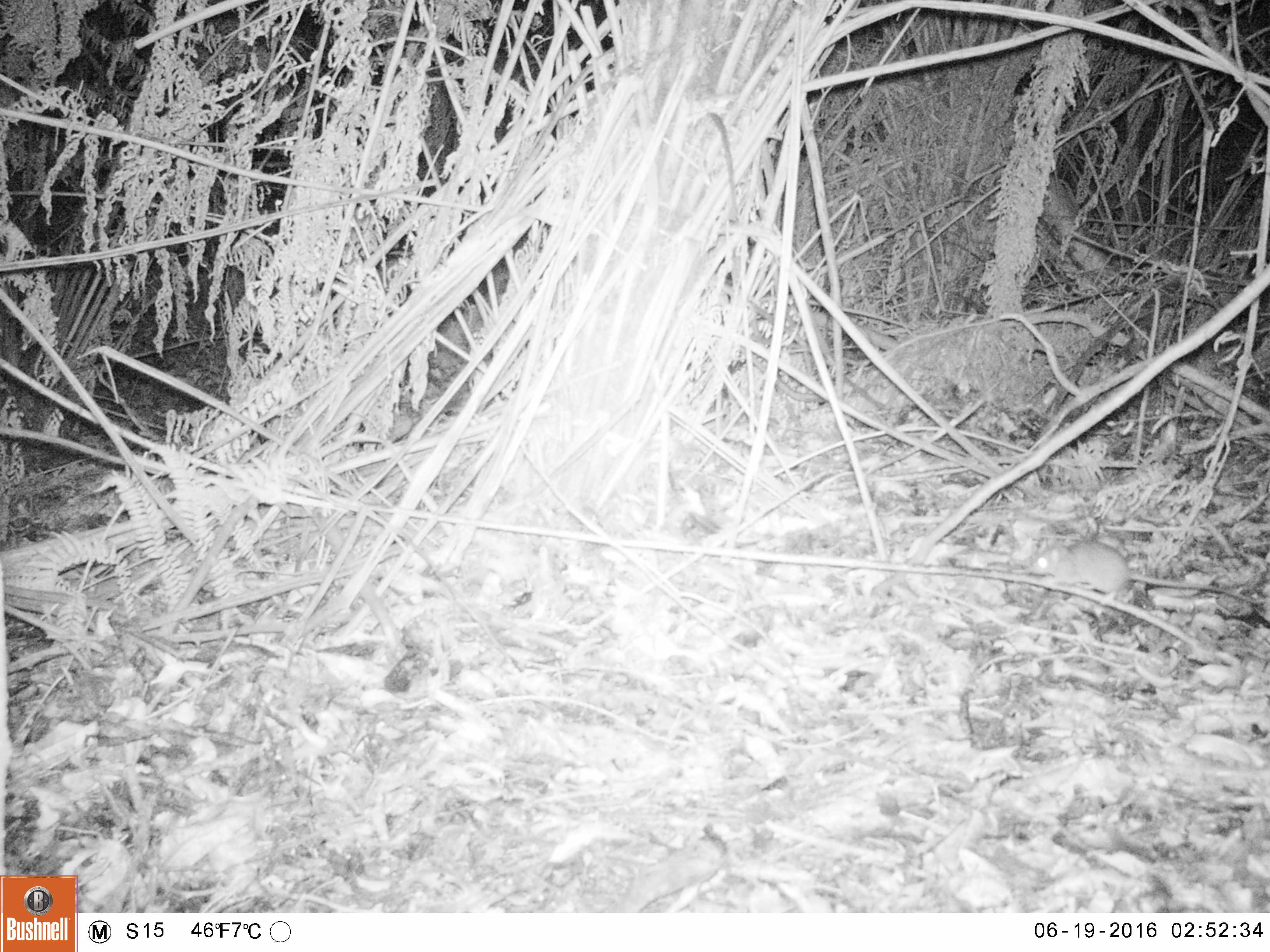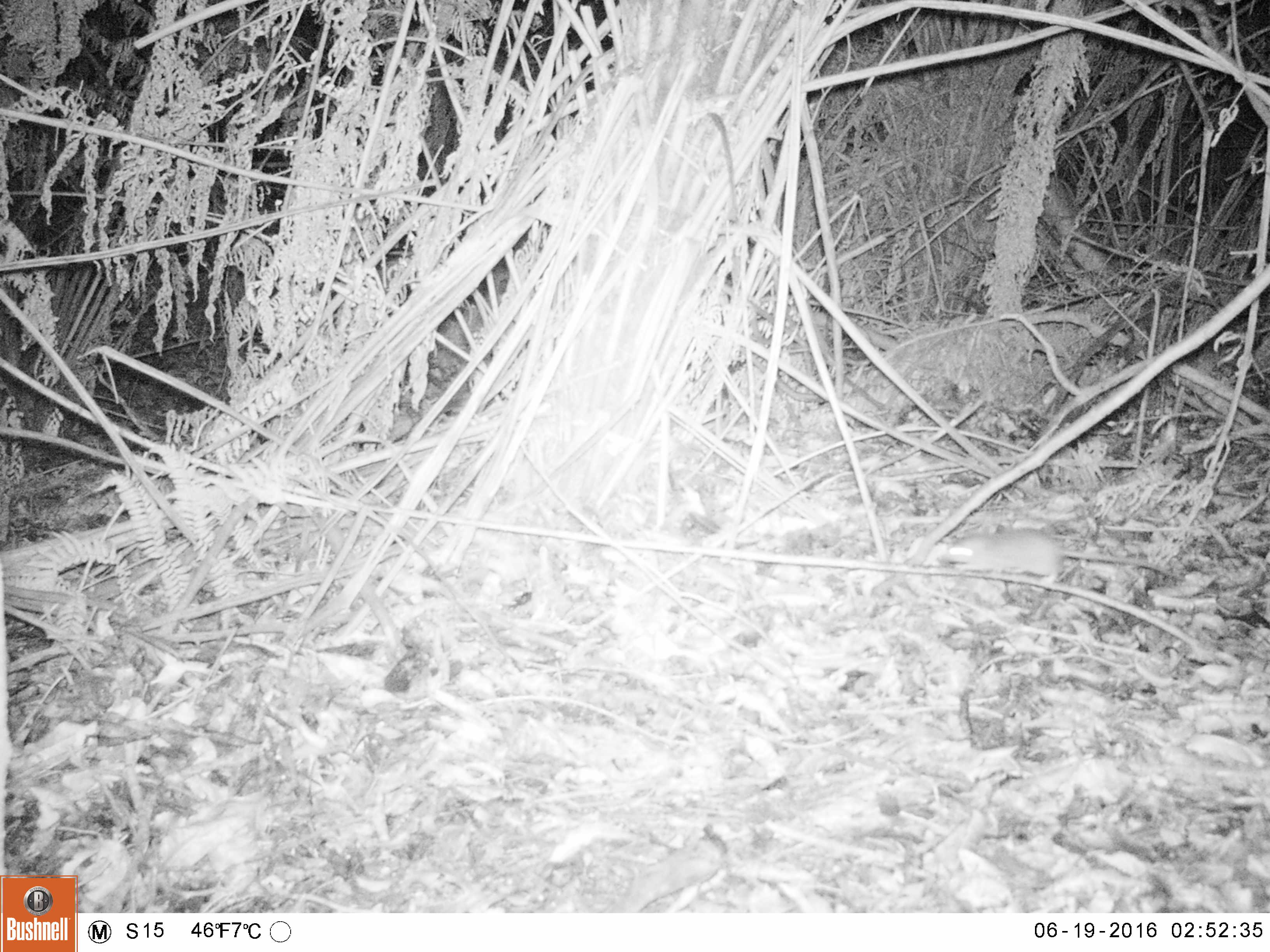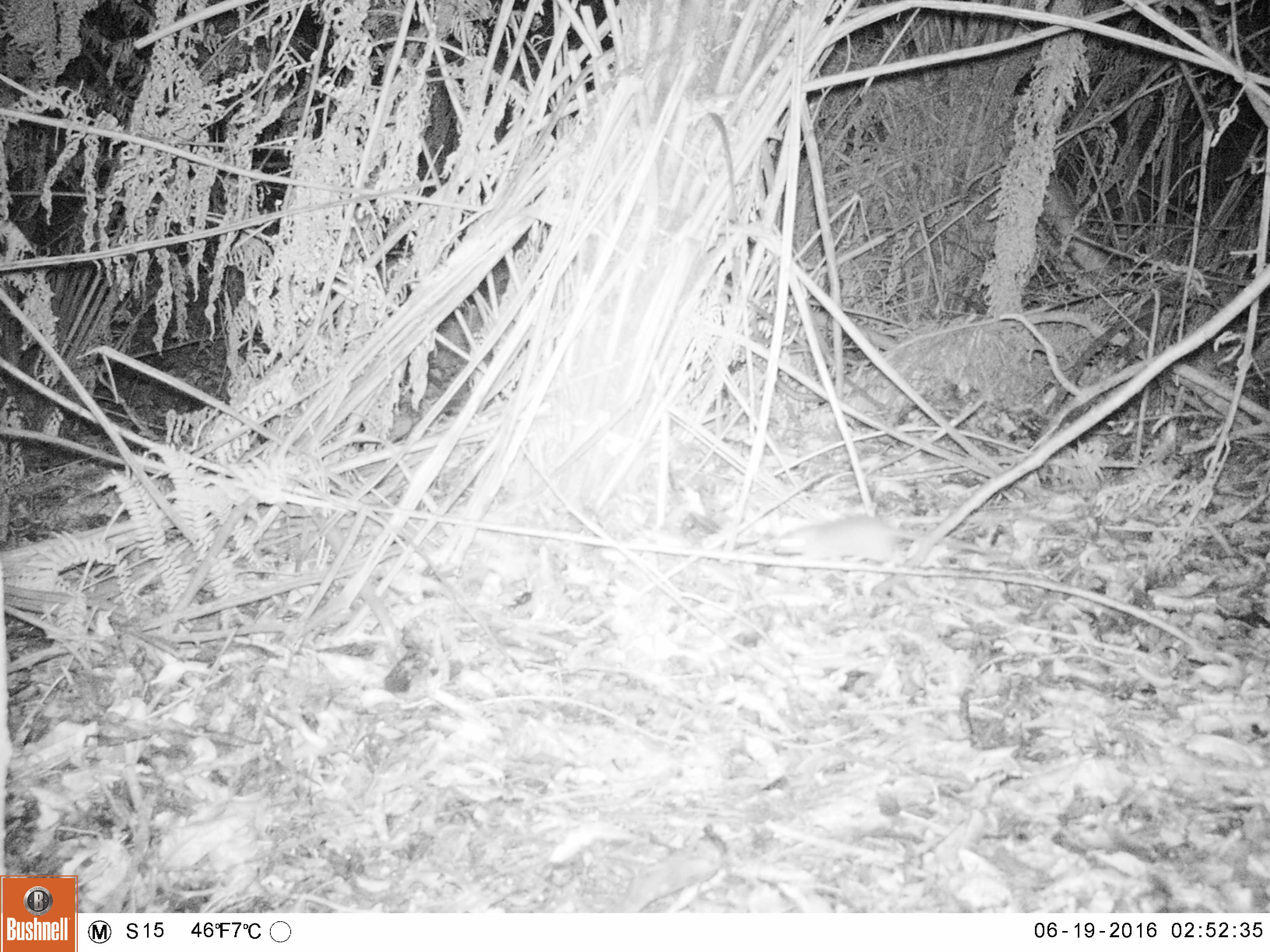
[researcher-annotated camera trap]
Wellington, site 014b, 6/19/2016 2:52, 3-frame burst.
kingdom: Animalia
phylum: Chordata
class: Mammalia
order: Rodentia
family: Muridae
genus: Mus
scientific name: Mus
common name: mouse